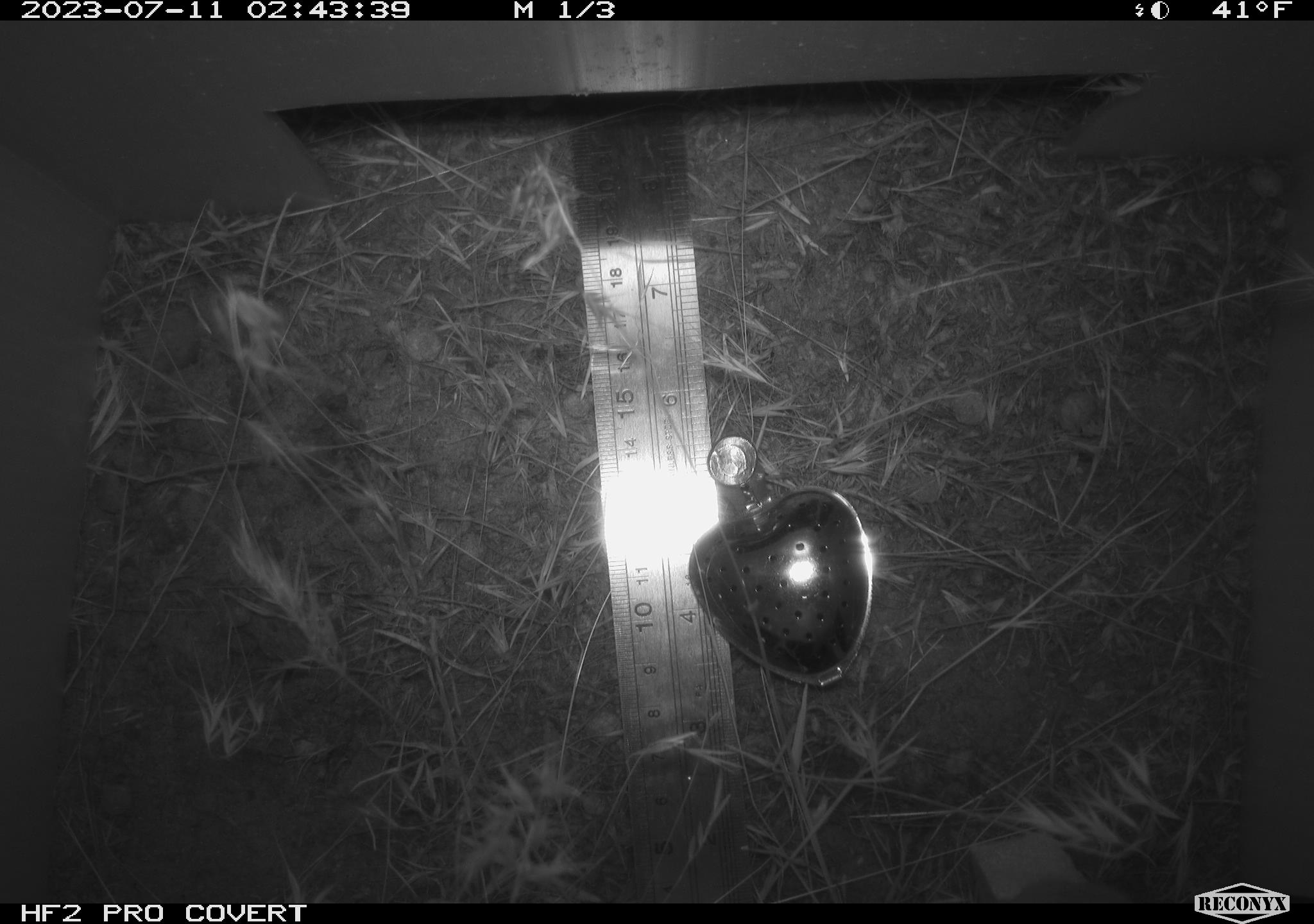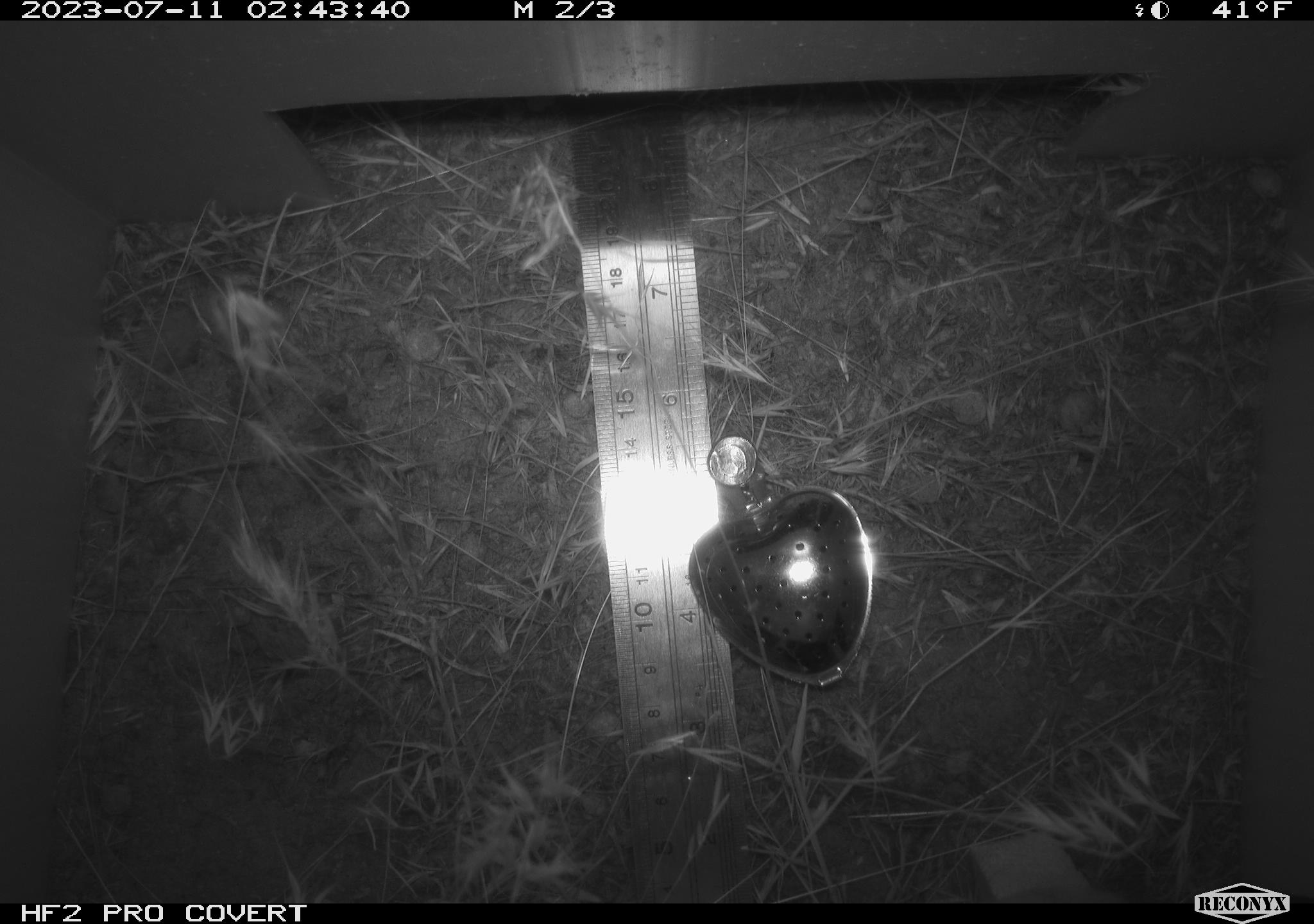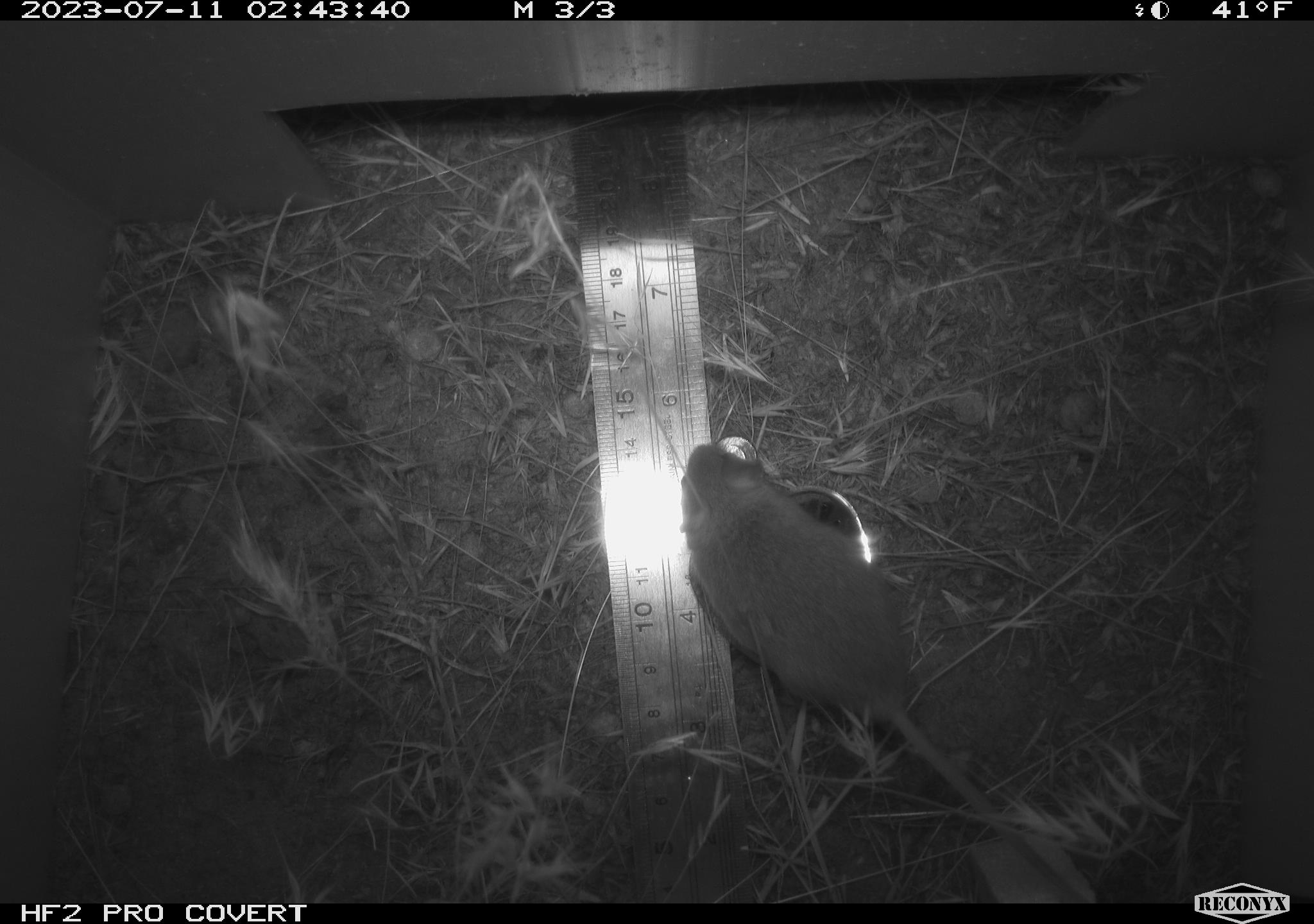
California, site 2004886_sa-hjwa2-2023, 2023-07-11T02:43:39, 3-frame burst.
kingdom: Animalia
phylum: Chordata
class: Mammalia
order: Rodentia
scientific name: Rodentia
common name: mouse species